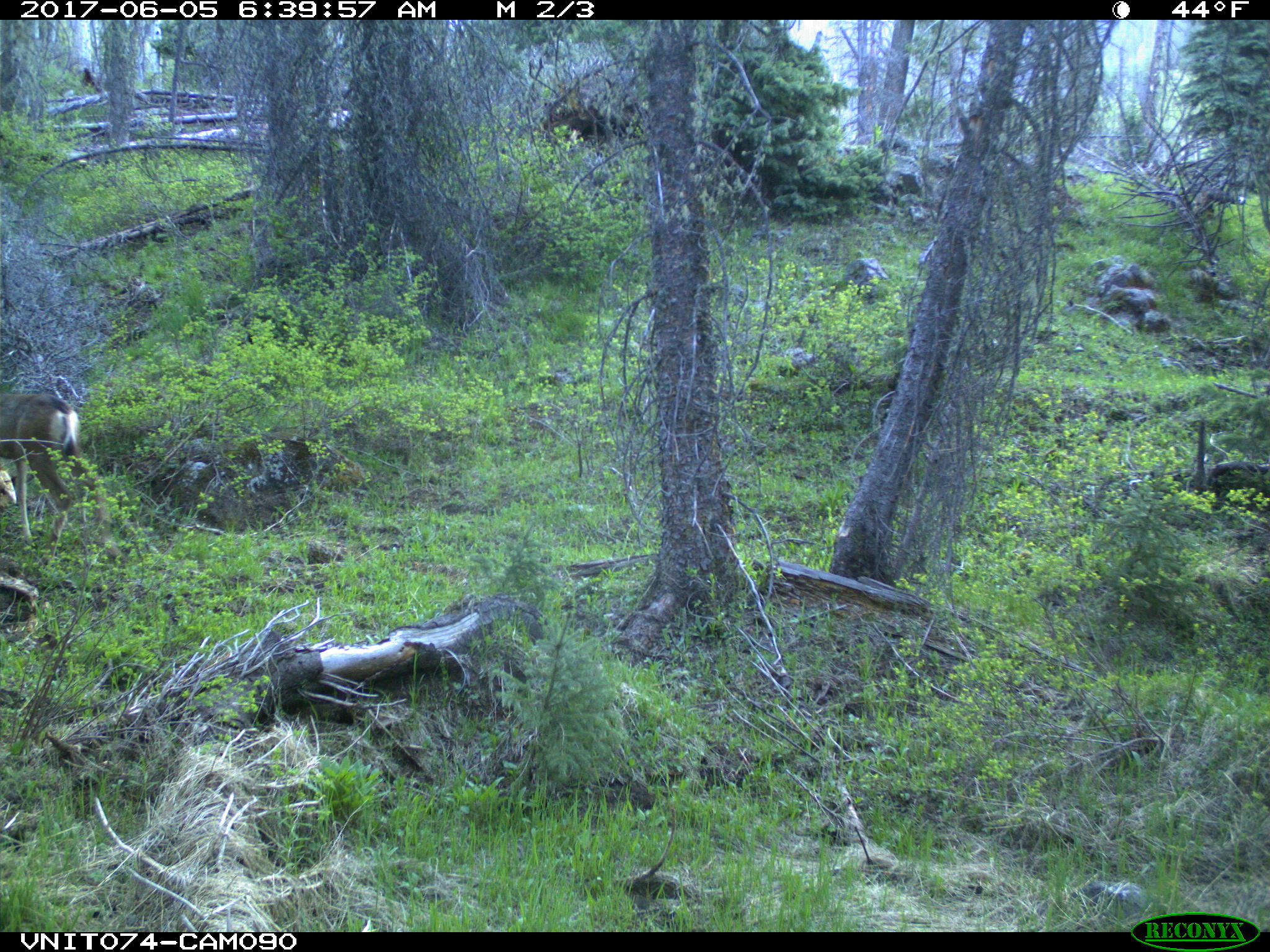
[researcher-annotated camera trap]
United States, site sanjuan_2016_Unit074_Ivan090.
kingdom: Animalia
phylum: Chordata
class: Mammalia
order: Artiodactyla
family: Cervidae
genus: Odocoileus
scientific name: Odocoileus hemionus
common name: mule deer